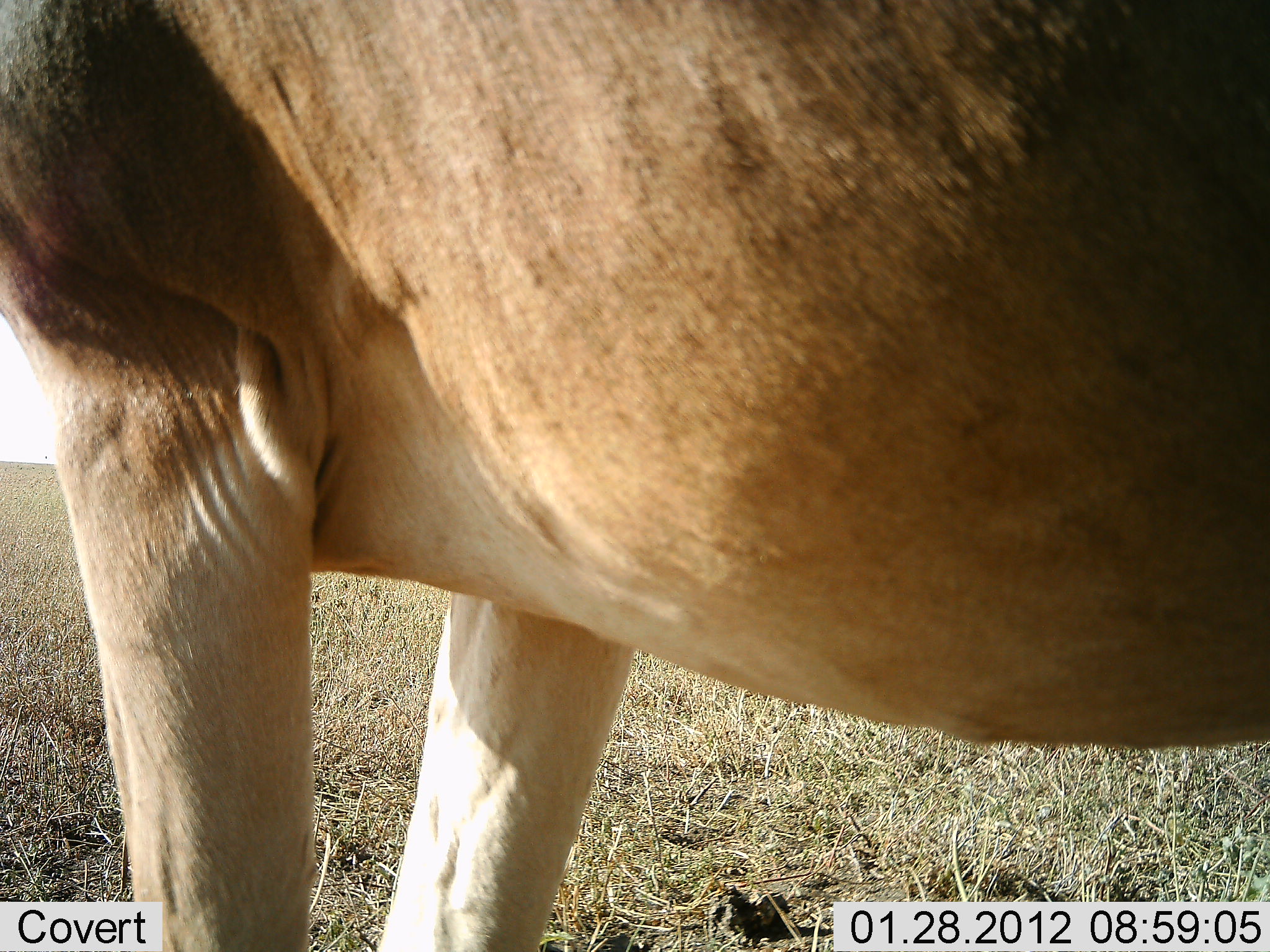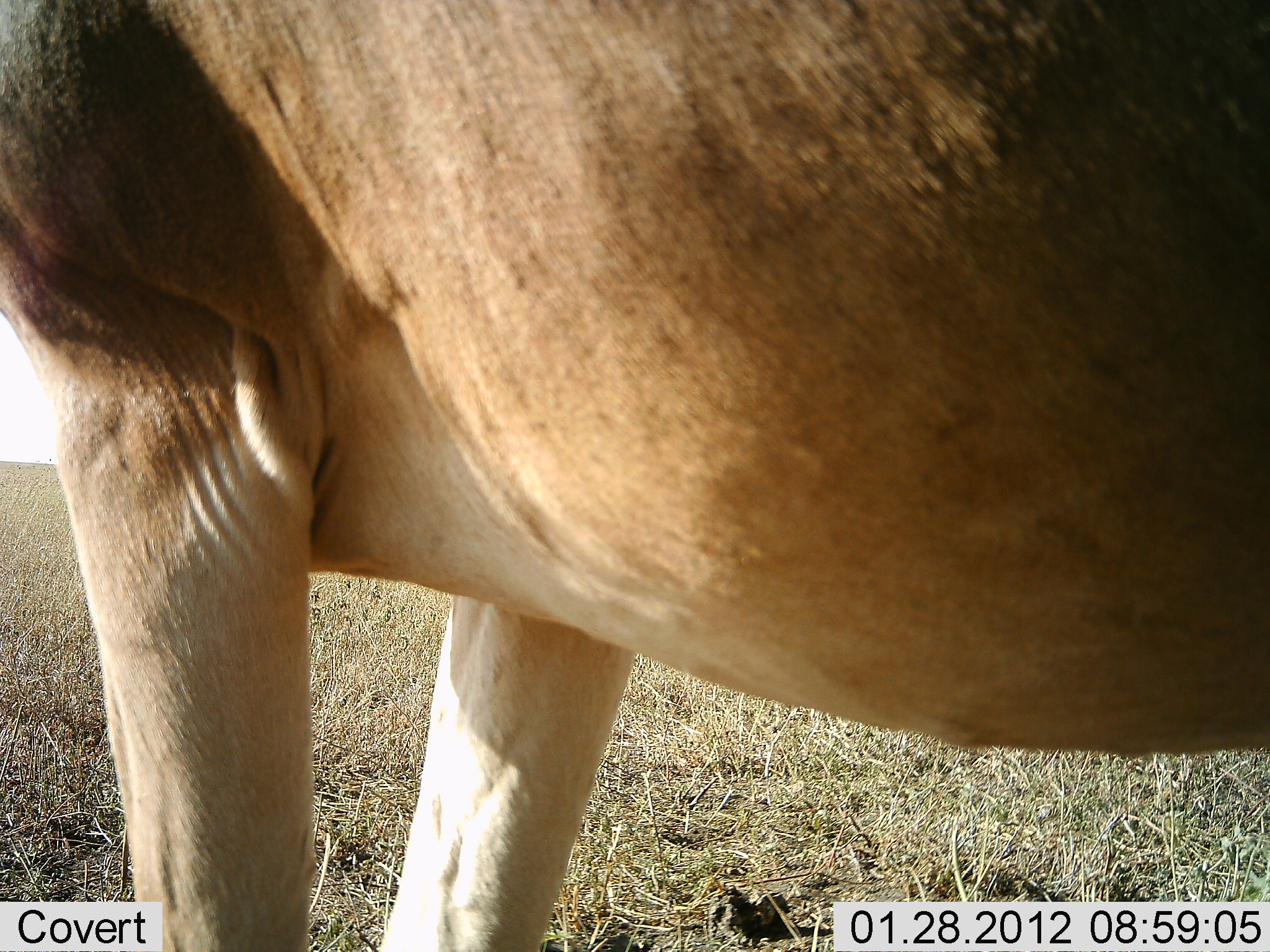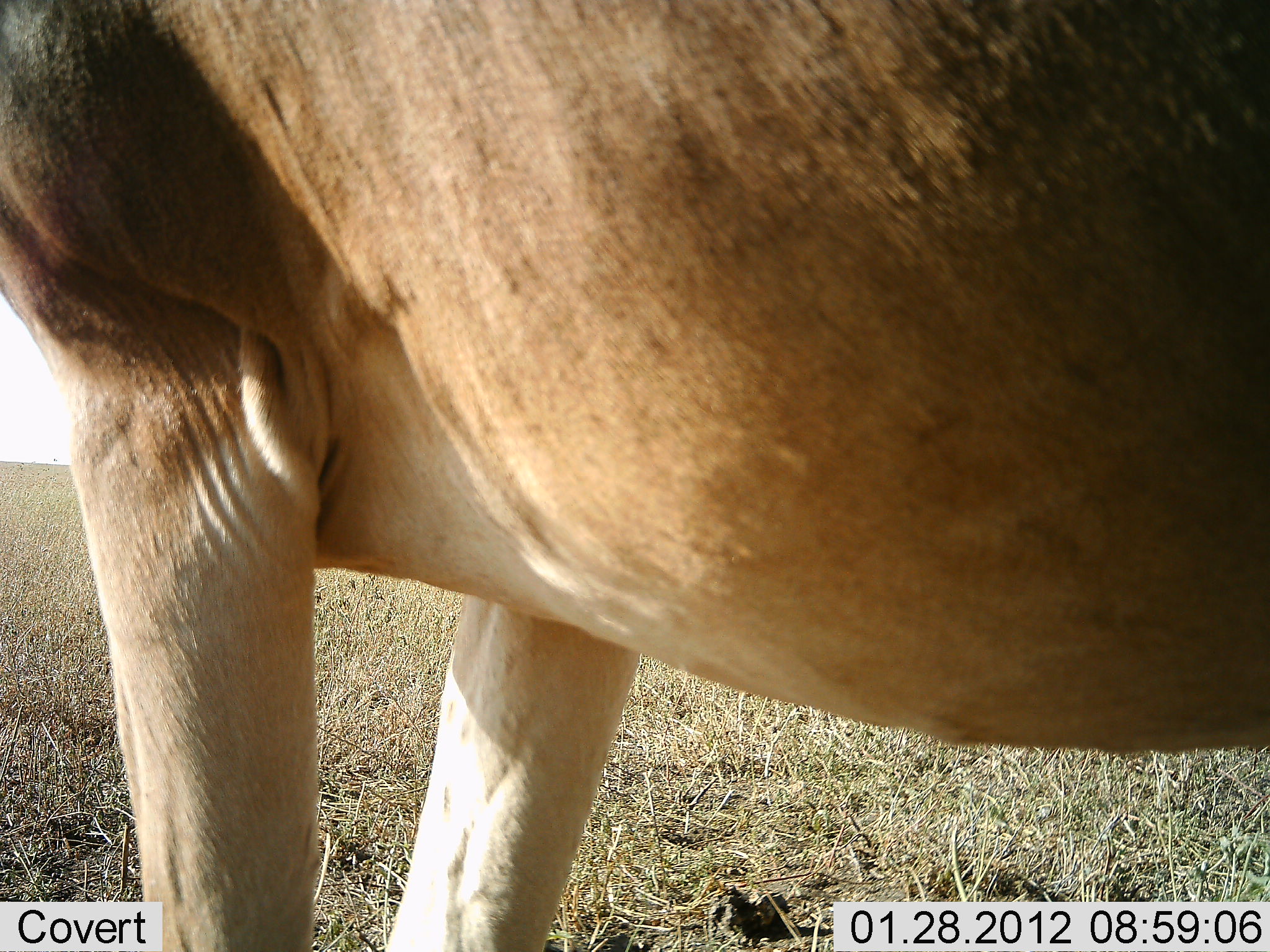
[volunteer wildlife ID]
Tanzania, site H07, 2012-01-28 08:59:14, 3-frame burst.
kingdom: Animalia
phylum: Chordata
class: Mammalia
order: Artiodactyla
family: Bovidae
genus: Alcelaphus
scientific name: Alcelaphus buselaphus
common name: hartebeest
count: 1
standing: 100%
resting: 0%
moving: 0%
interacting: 0%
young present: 0%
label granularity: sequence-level